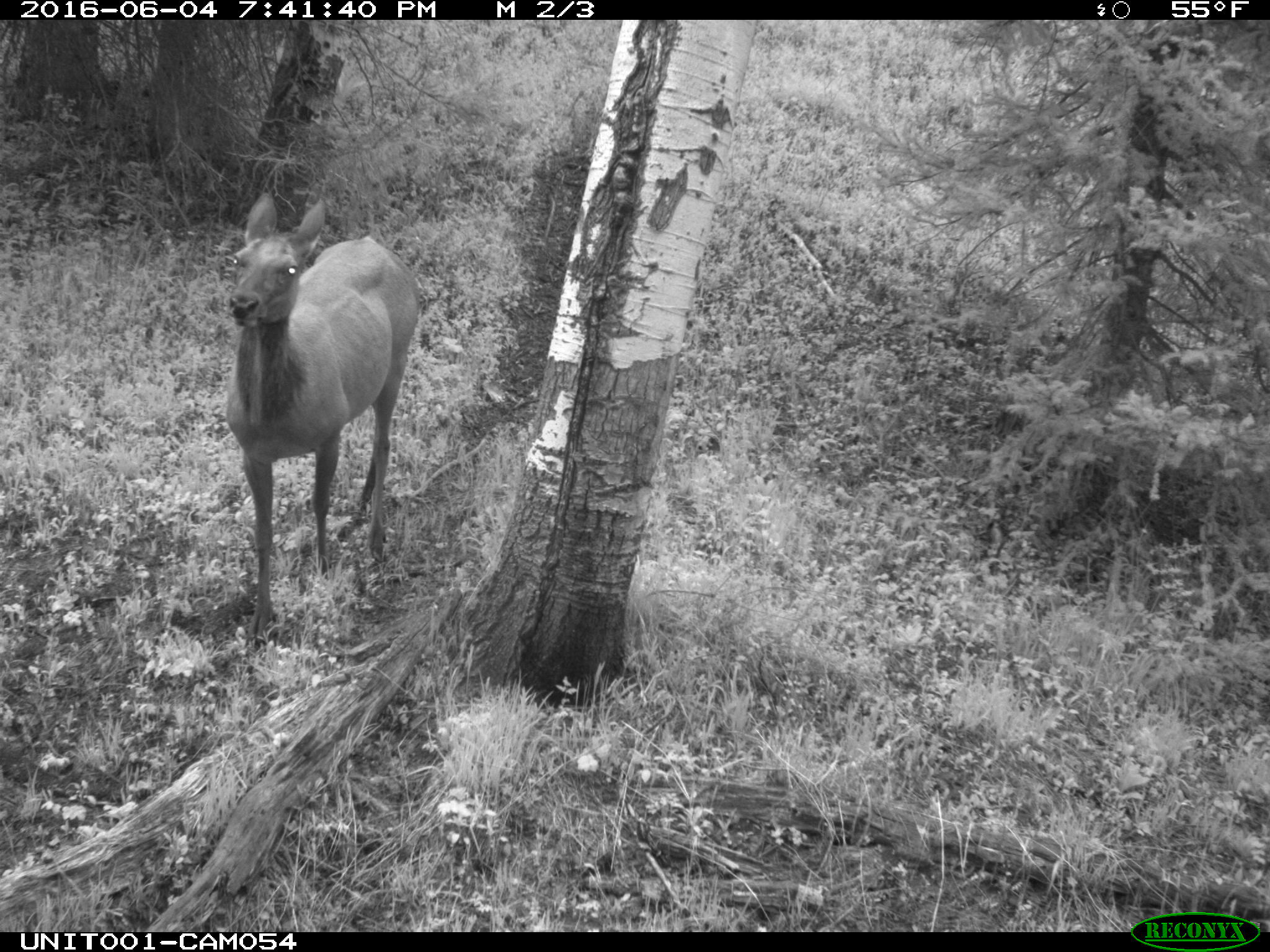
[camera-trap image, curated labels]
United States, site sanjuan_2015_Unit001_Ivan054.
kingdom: Animalia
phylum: Chordata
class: Mammalia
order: Artiodactyla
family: Cervidae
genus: Cervus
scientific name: Cervus elaphus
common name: red deer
Cervus elaphus (red deer).